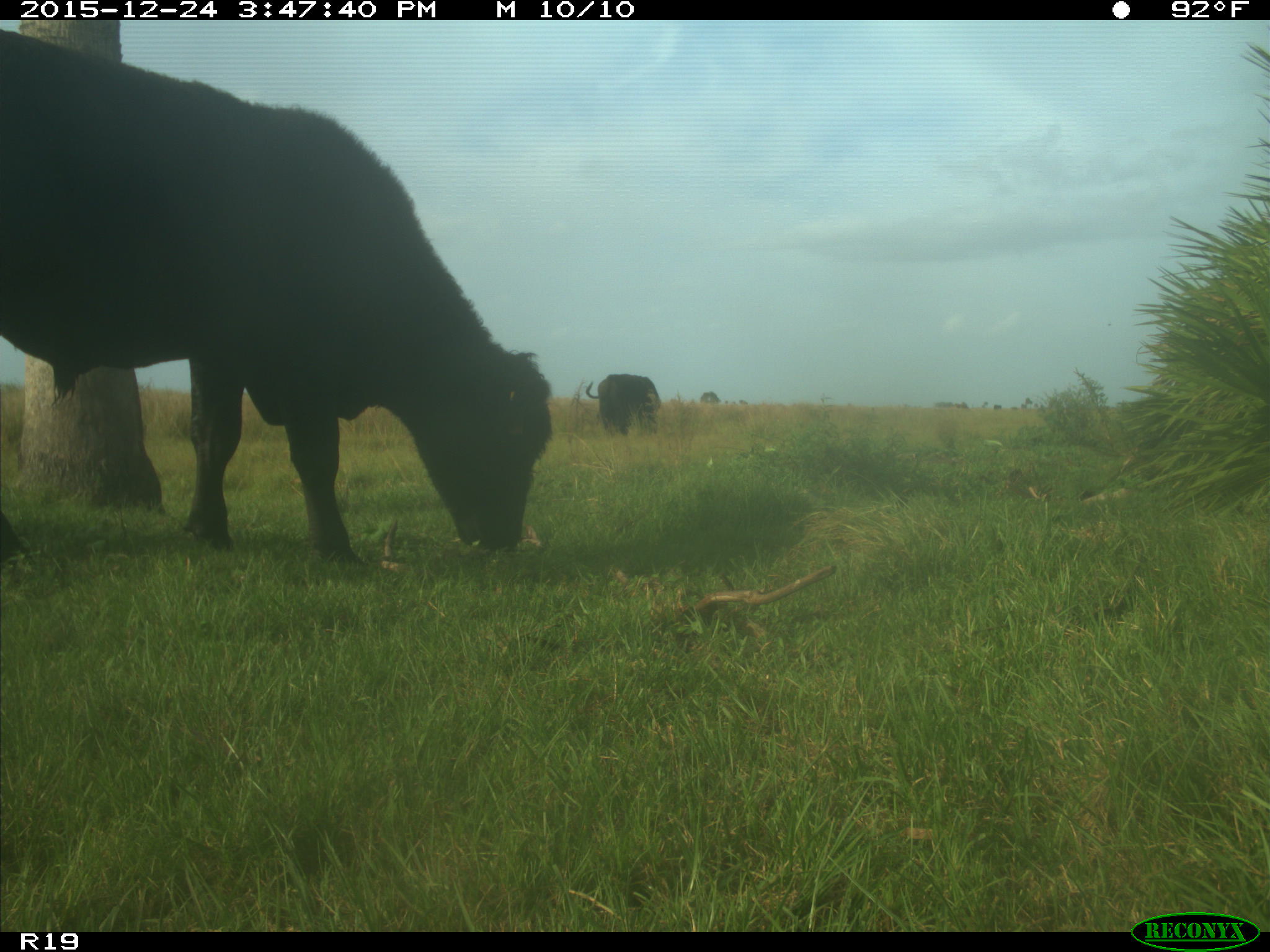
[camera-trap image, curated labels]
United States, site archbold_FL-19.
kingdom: Animalia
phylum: Chordata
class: Mammalia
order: Artiodactyla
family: Bovidae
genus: Bos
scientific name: Bos taurus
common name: domestic cow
Bos taurus (domestic cow).